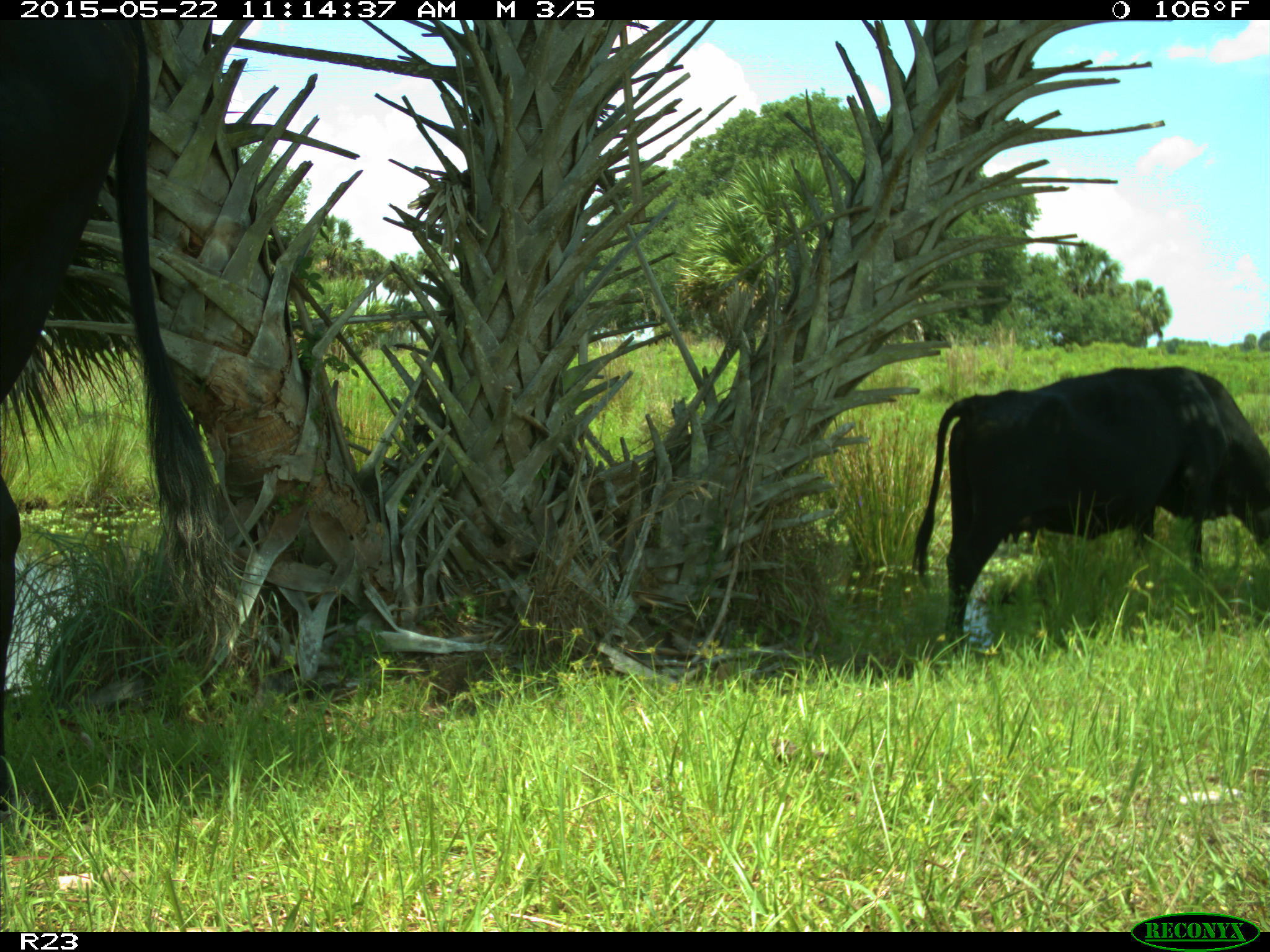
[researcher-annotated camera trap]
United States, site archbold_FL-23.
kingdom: Animalia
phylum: Chordata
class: Mammalia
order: Artiodactyla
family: Bovidae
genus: Bos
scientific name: Bos taurus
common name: domestic cow